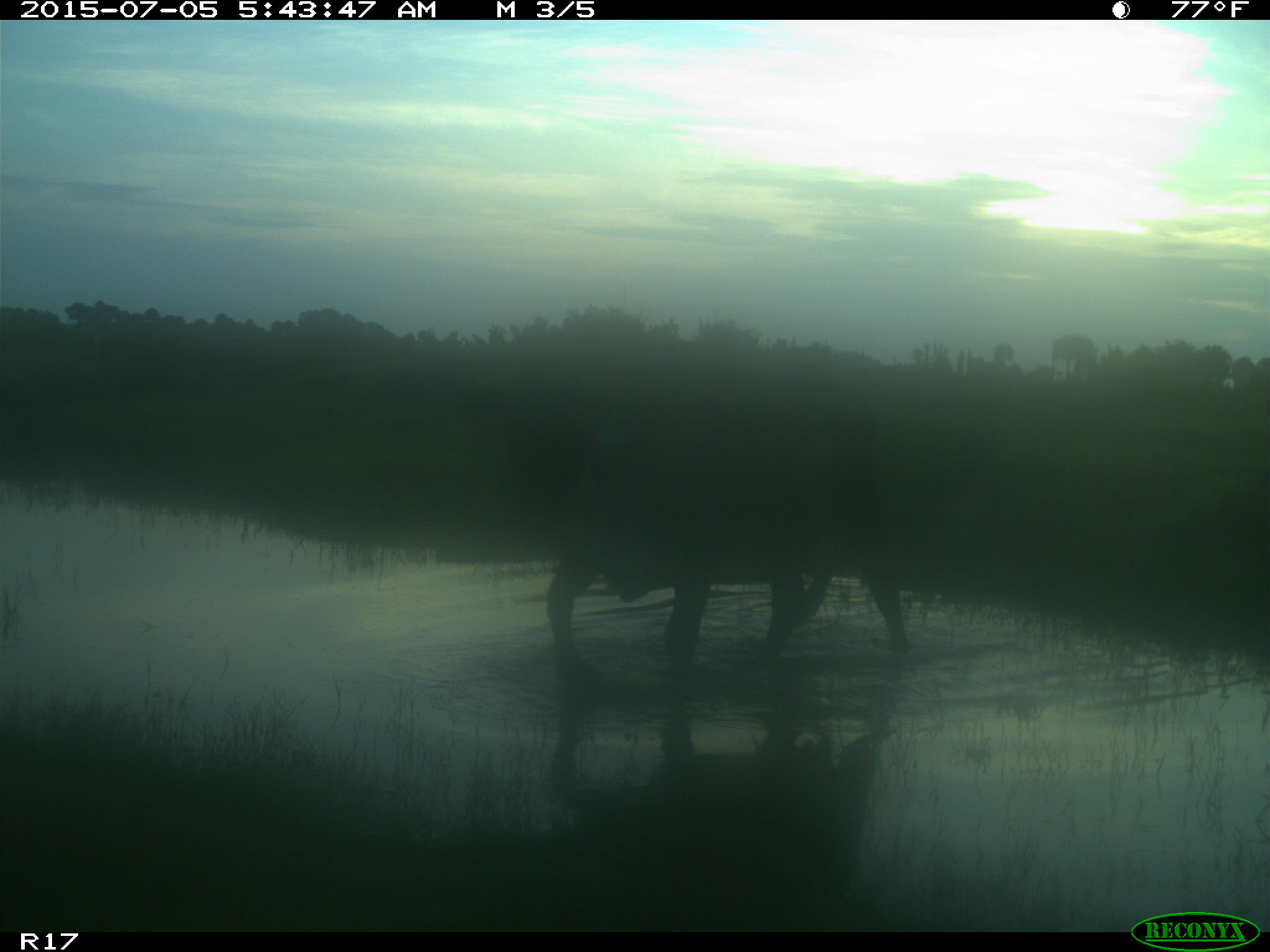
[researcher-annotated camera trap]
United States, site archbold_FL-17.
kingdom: Animalia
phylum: Chordata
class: Mammalia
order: Artiodactyla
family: Bovidae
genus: Bos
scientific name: Bos taurus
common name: domestic cow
Bos taurus (domestic cow).